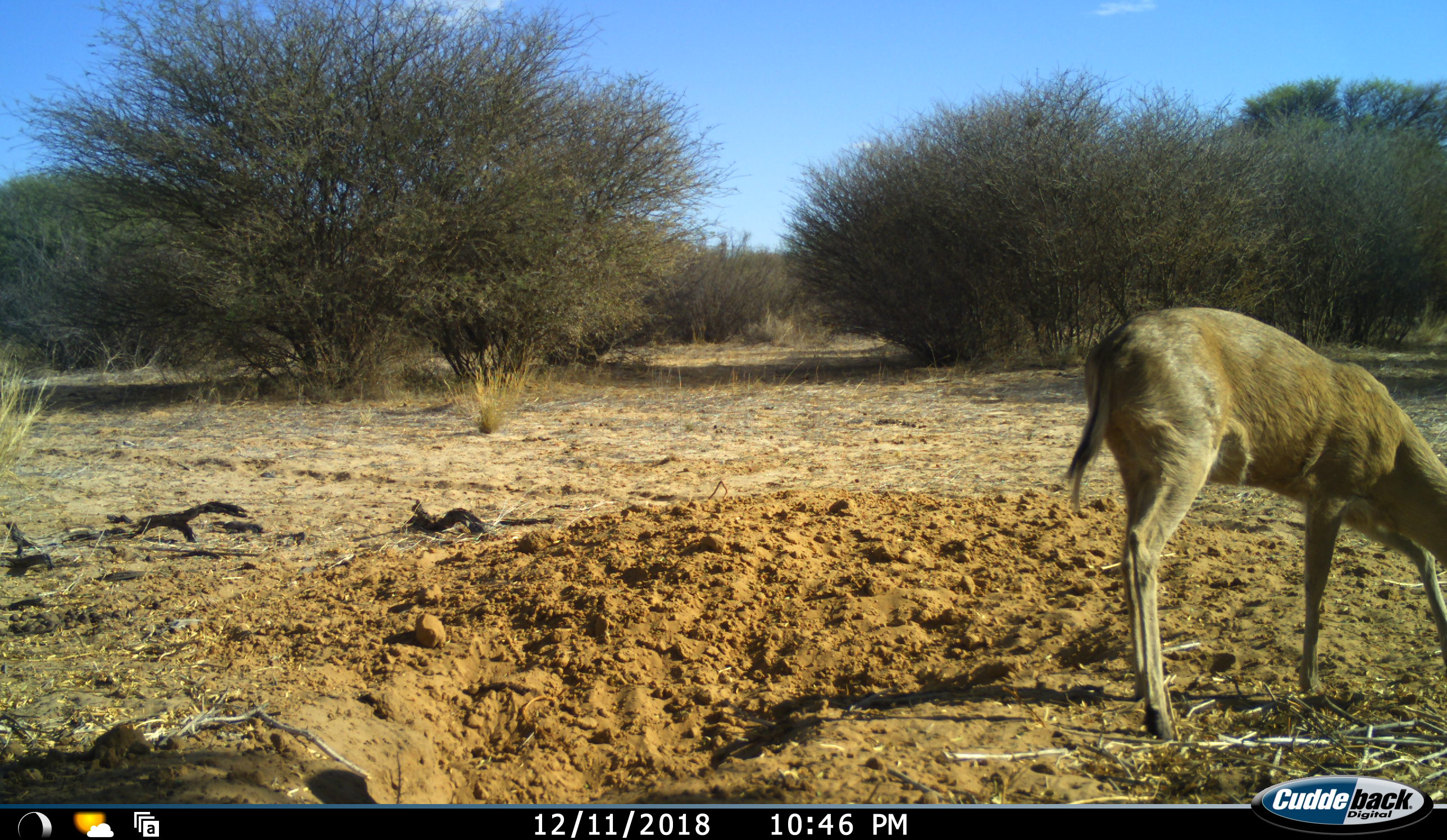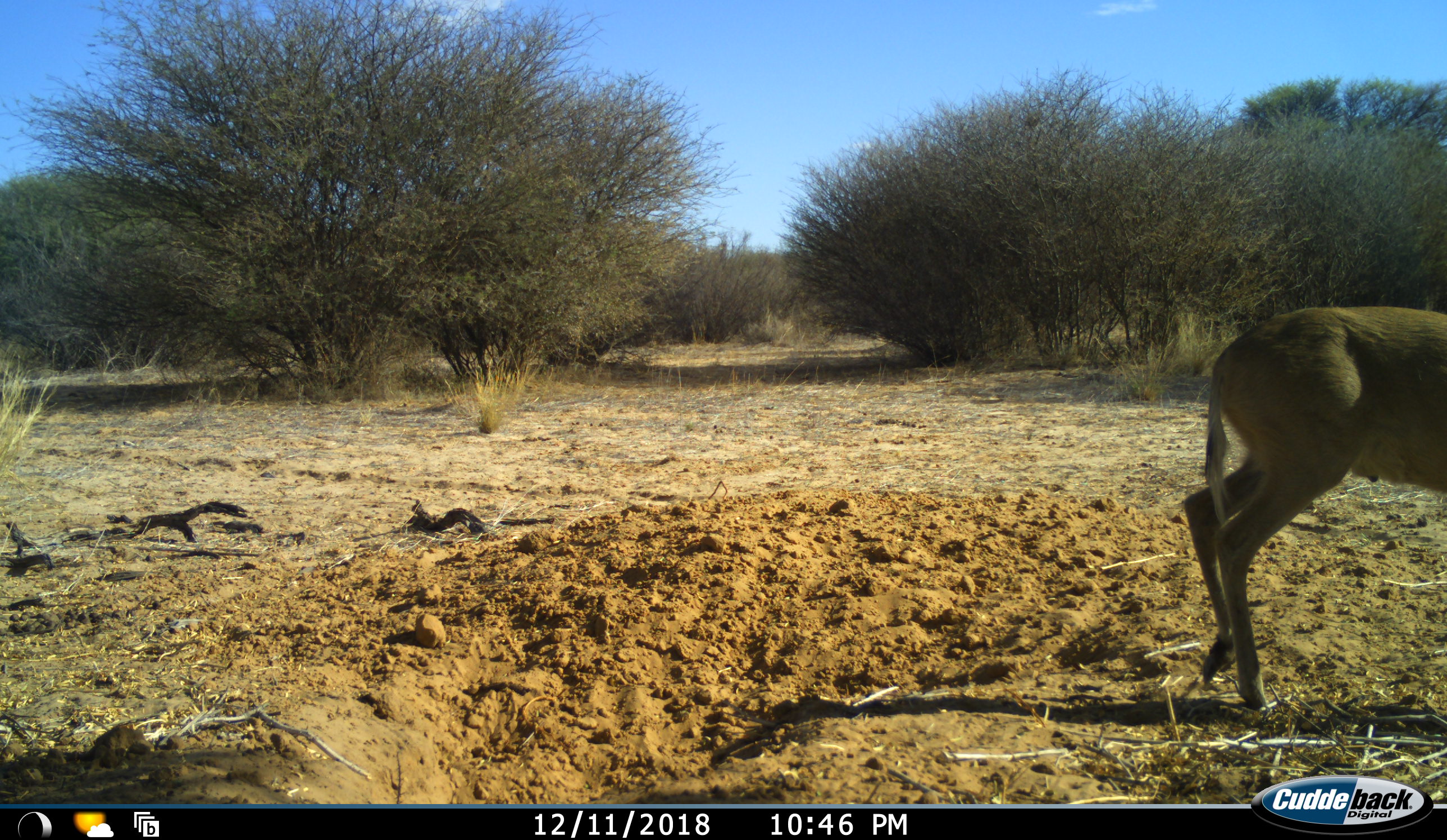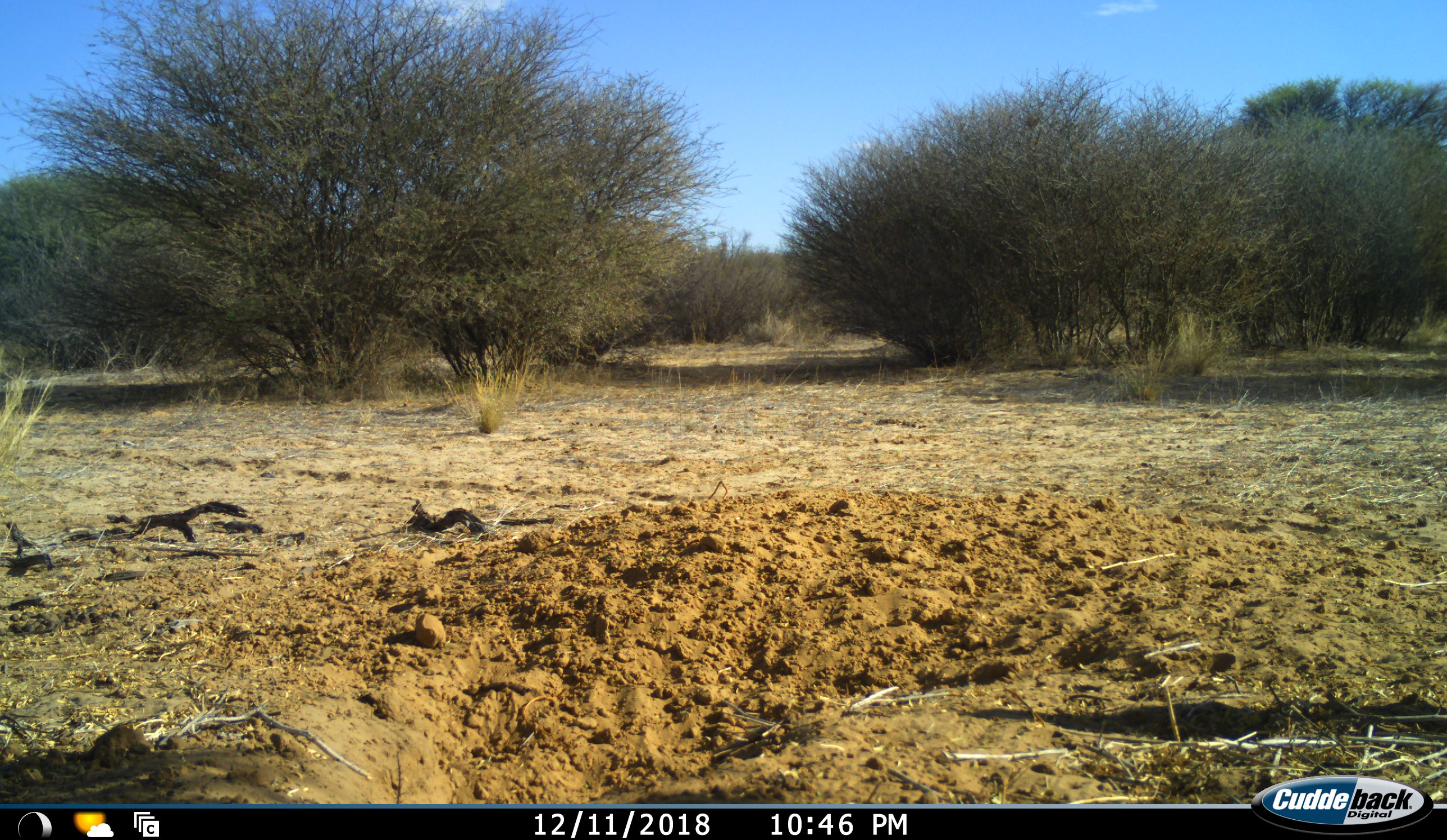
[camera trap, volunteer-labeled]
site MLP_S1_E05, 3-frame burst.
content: unidentified animal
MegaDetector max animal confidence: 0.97